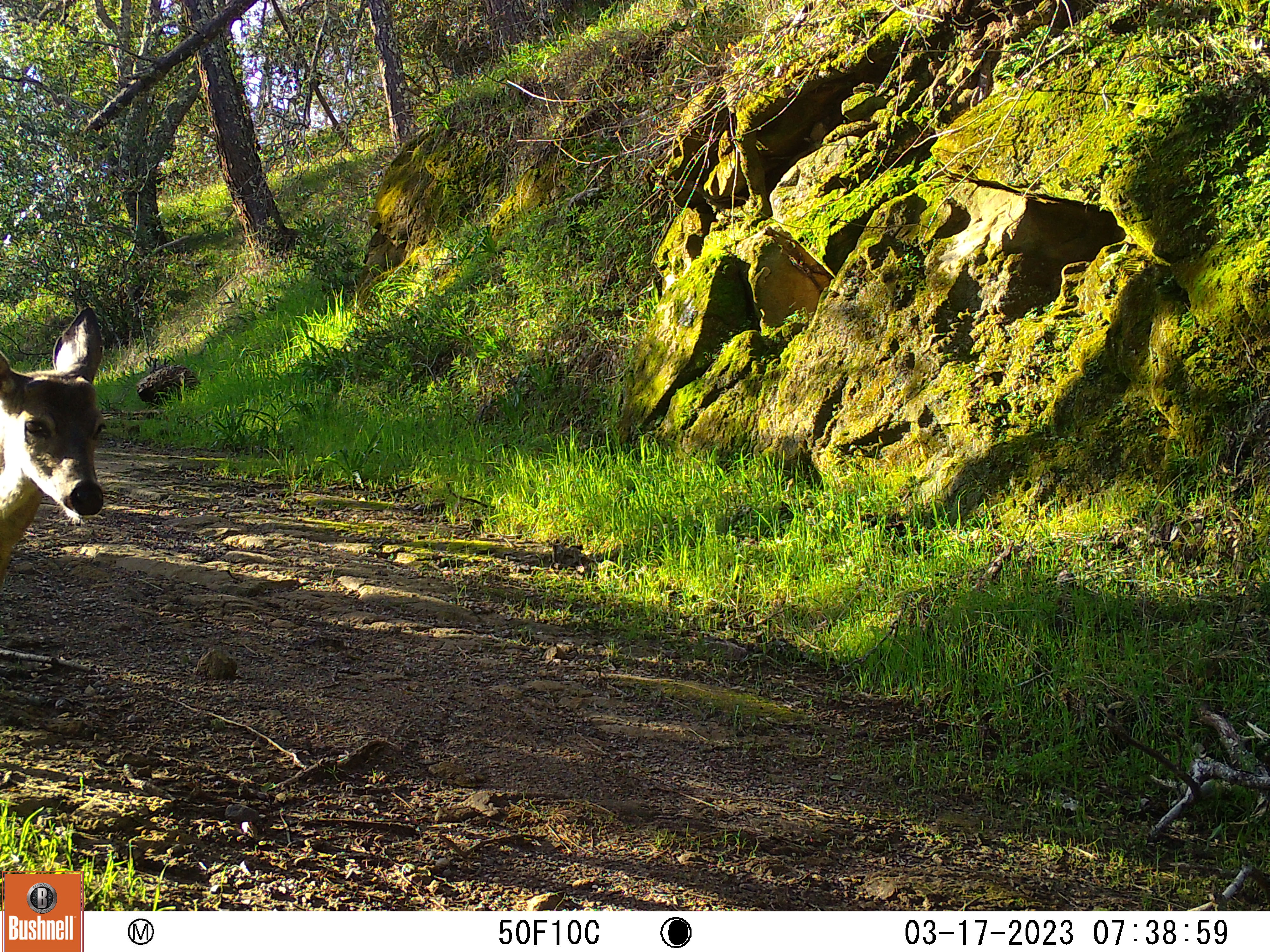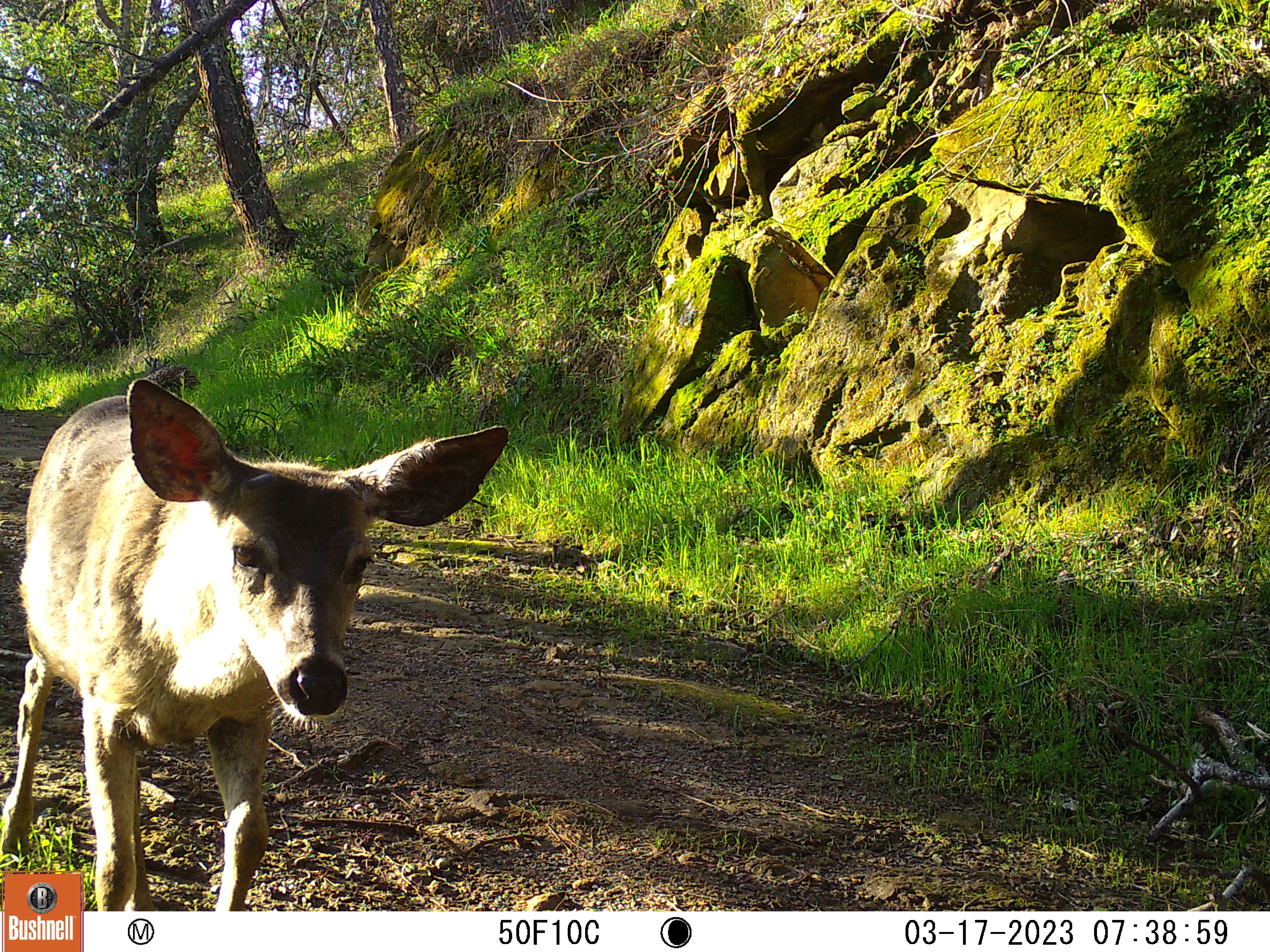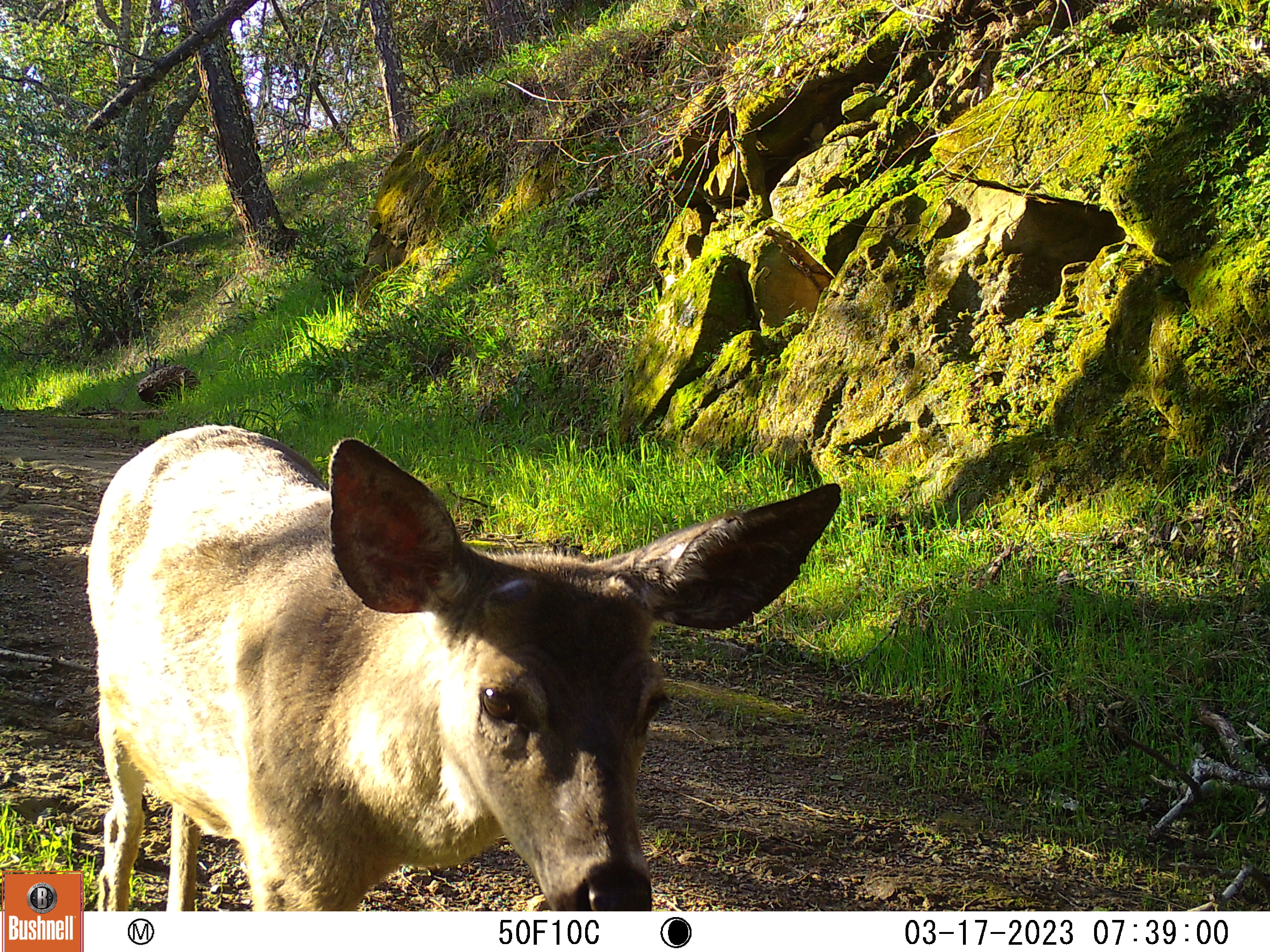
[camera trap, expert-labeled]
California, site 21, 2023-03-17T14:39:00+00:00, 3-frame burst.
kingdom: Animalia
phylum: Chordata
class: Mammalia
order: Artiodactyla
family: Cervidae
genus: Odocoileus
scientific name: Odocoileus hemionus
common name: mule deer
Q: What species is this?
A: Mule deer (Odocoileus hemionus).